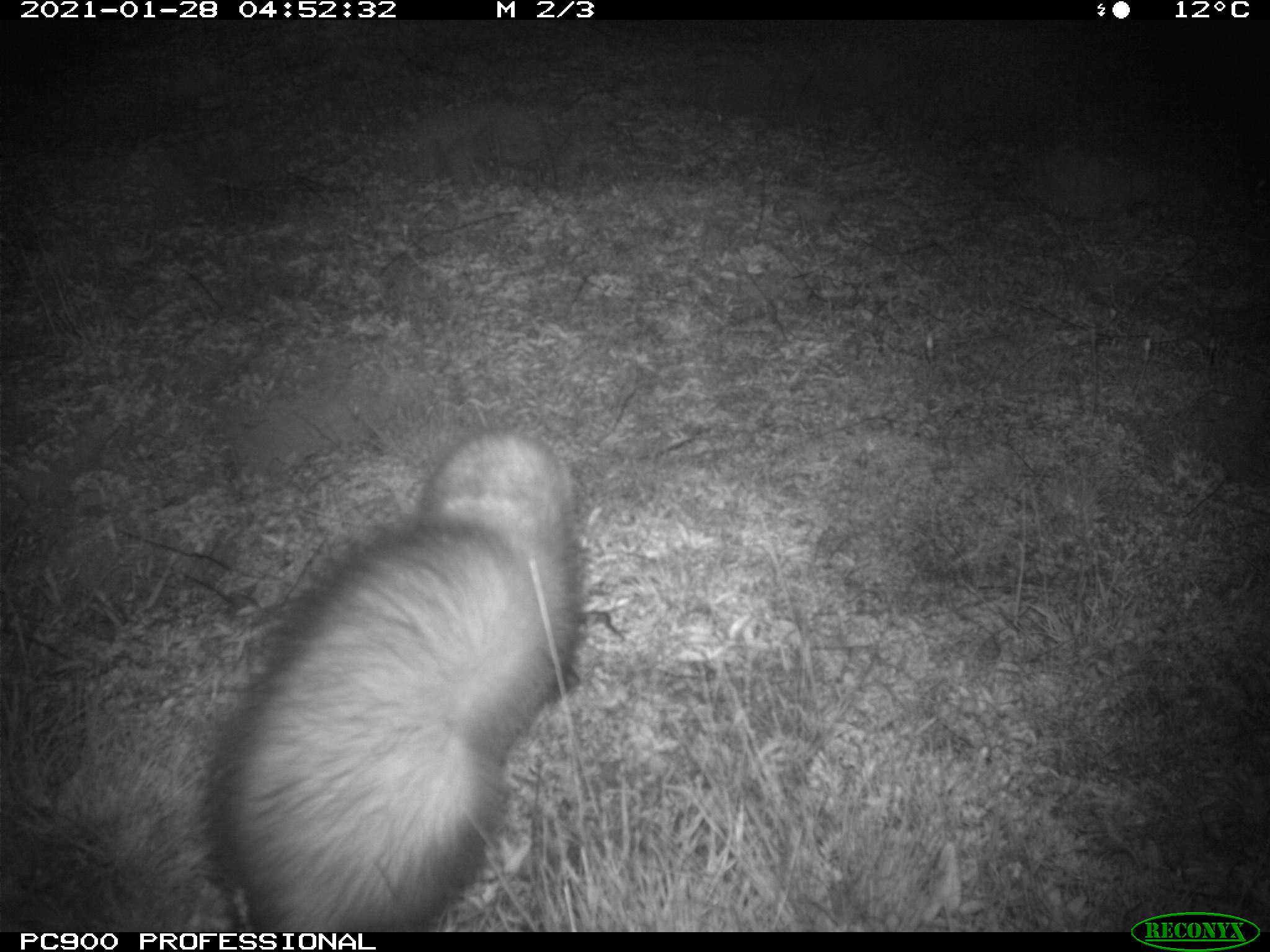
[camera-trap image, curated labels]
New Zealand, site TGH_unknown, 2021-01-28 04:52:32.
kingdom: Animalia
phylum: Chordata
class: Mammalia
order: Carnivora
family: Mustelidae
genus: Mustela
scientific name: Mustela furo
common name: ferret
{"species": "ferret (Mustela furo)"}